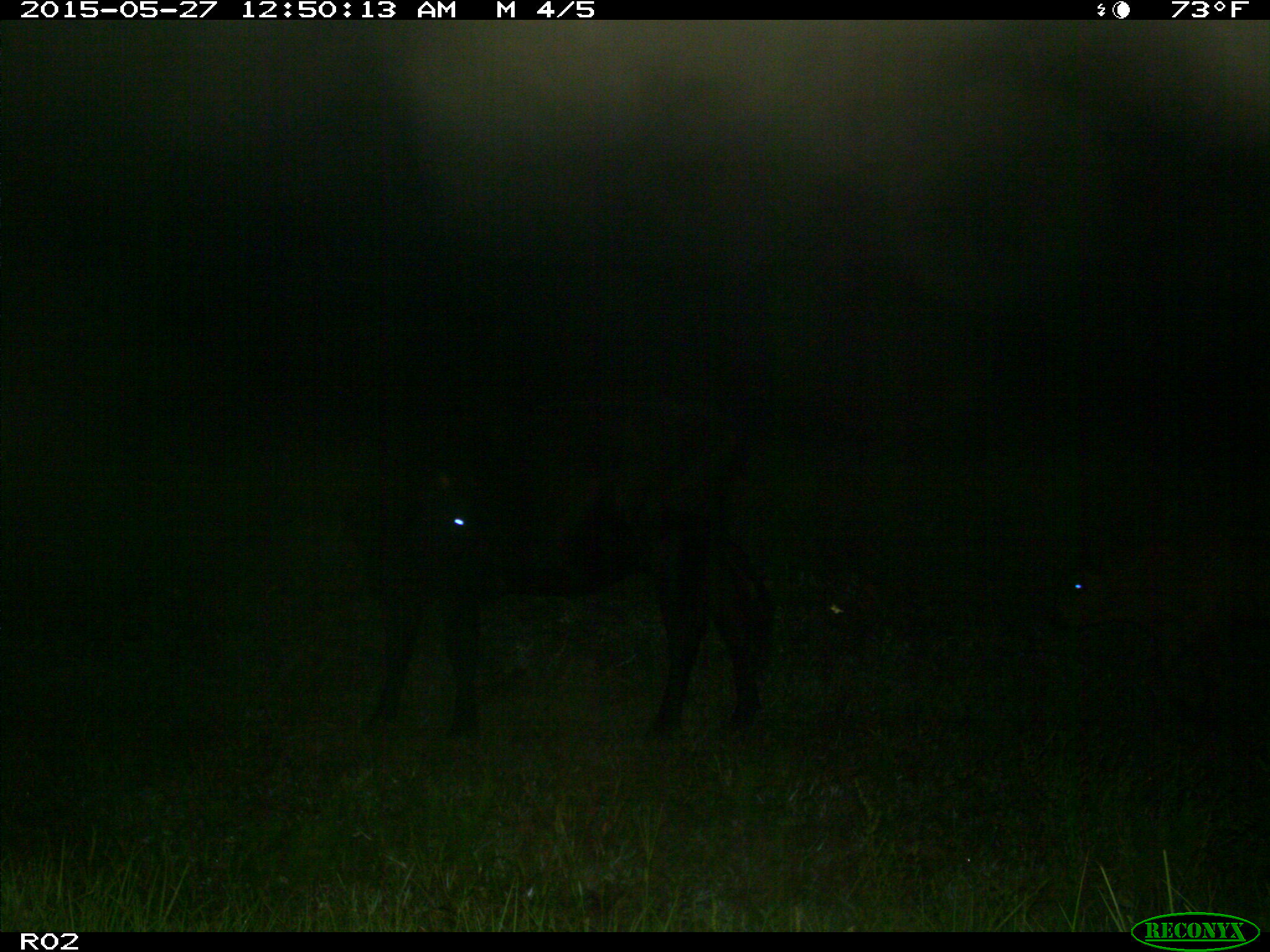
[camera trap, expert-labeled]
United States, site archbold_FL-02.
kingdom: Animalia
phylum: Chordata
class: Mammalia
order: Artiodactyla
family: Bovidae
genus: Bos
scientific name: Bos taurus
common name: domestic cow